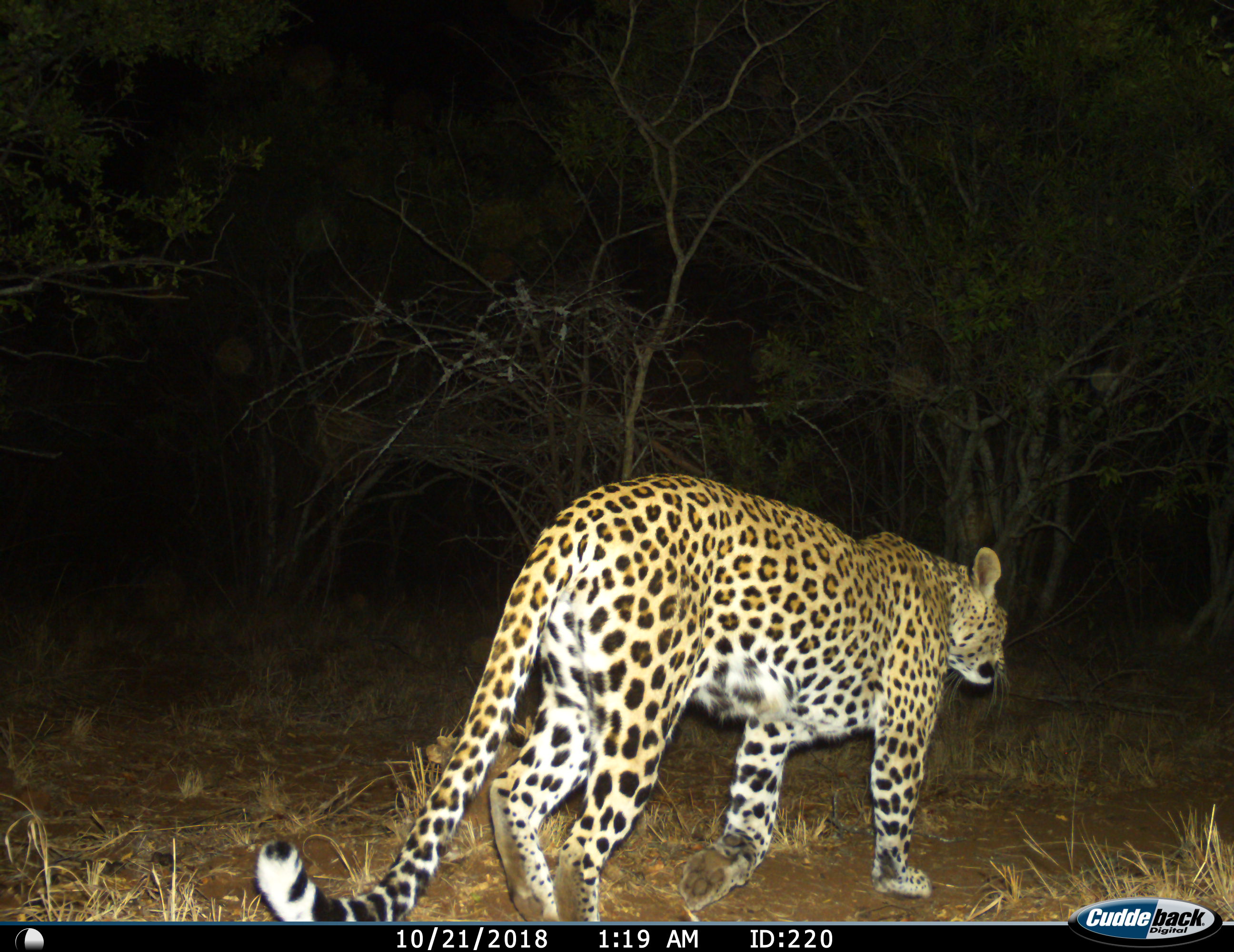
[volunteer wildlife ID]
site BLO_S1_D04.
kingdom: Animalia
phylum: Chordata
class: Mammalia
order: Carnivora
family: Felidae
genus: Panthera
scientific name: Panthera pardus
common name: leopard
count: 1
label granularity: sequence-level